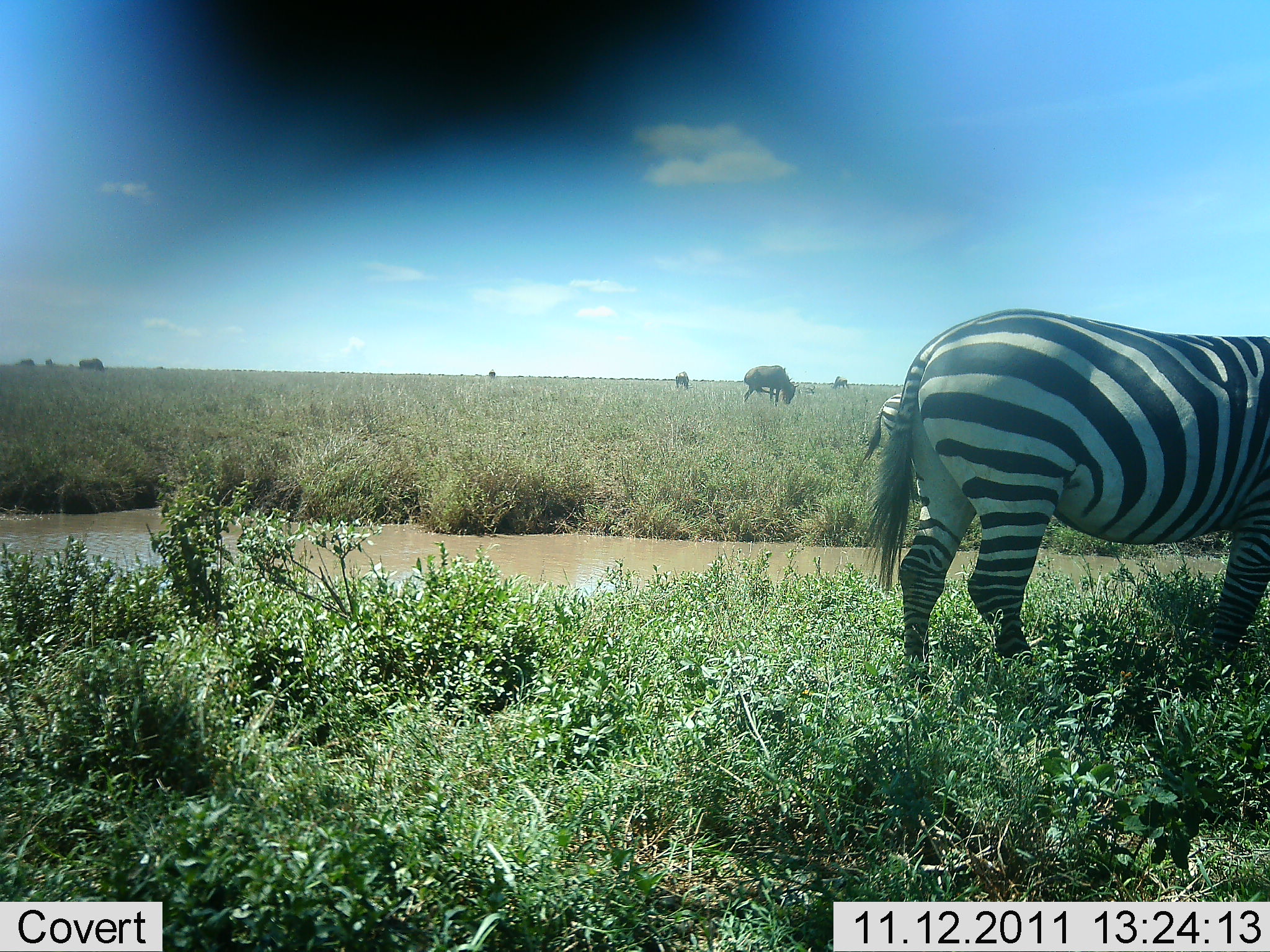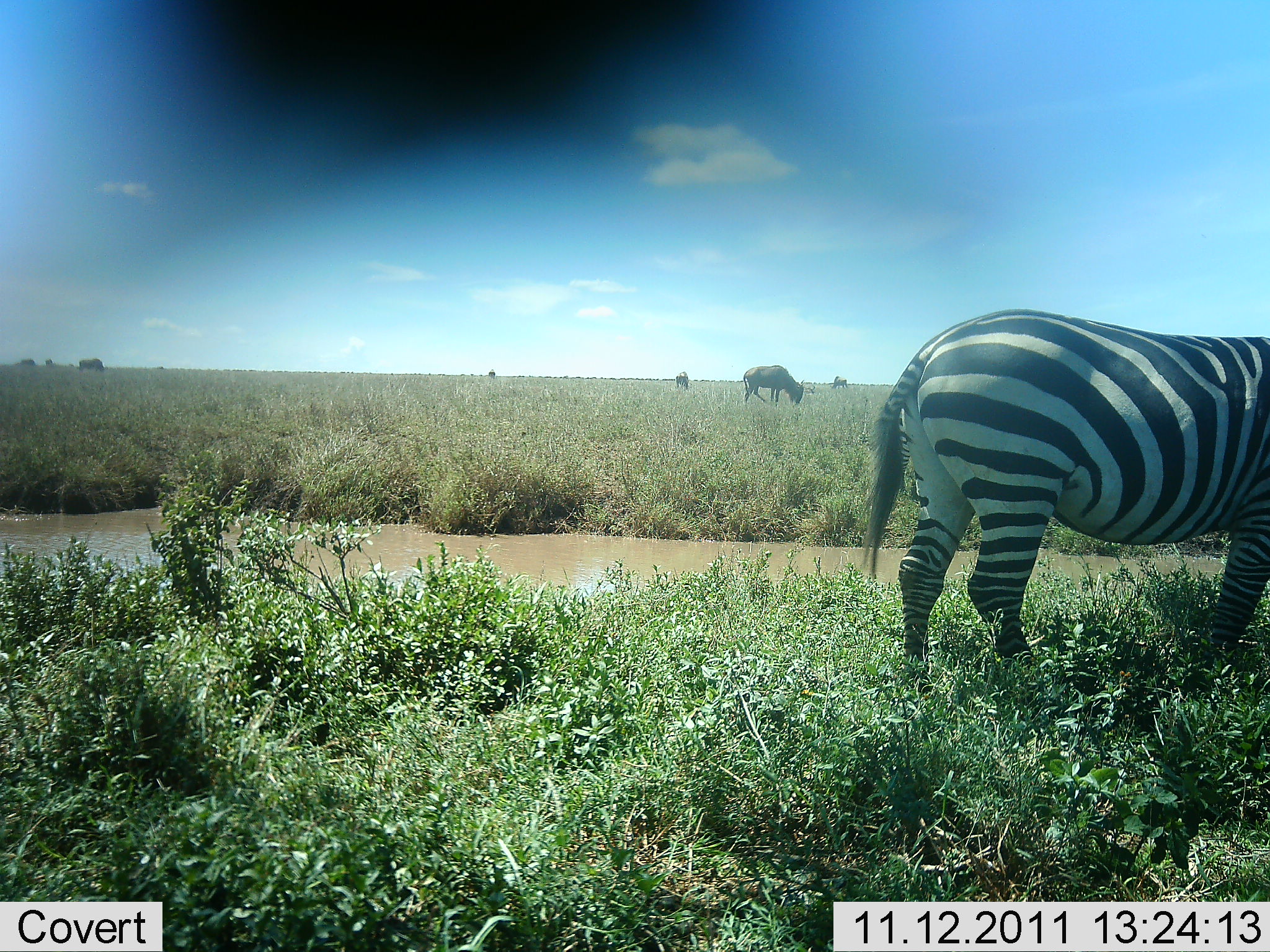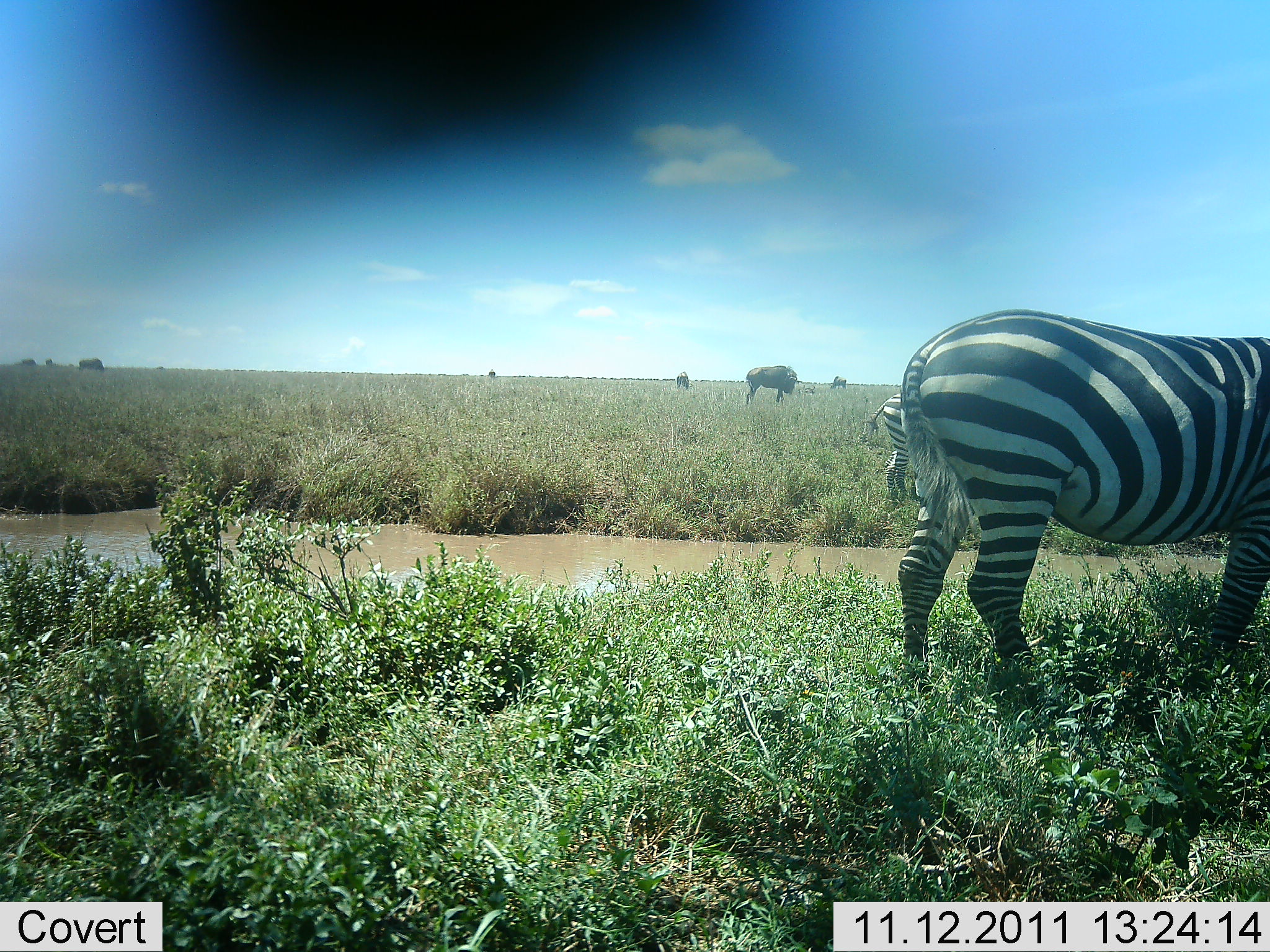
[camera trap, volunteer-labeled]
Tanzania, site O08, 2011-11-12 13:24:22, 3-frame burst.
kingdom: Animalia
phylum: Chordata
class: Mammalia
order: Artiodactyla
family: Bovidae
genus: Connochaetes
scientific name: Connochaetes taurinus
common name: blue wildebeest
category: wildebeest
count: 3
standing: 50%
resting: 0%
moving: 0%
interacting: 0%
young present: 0%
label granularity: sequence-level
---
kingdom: Animalia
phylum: Chordata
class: Mammalia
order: Perissodactyla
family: Equidae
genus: Equus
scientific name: Equus quagga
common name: plains zebra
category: zebra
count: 1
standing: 100%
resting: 0%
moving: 0%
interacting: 0%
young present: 0%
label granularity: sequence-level